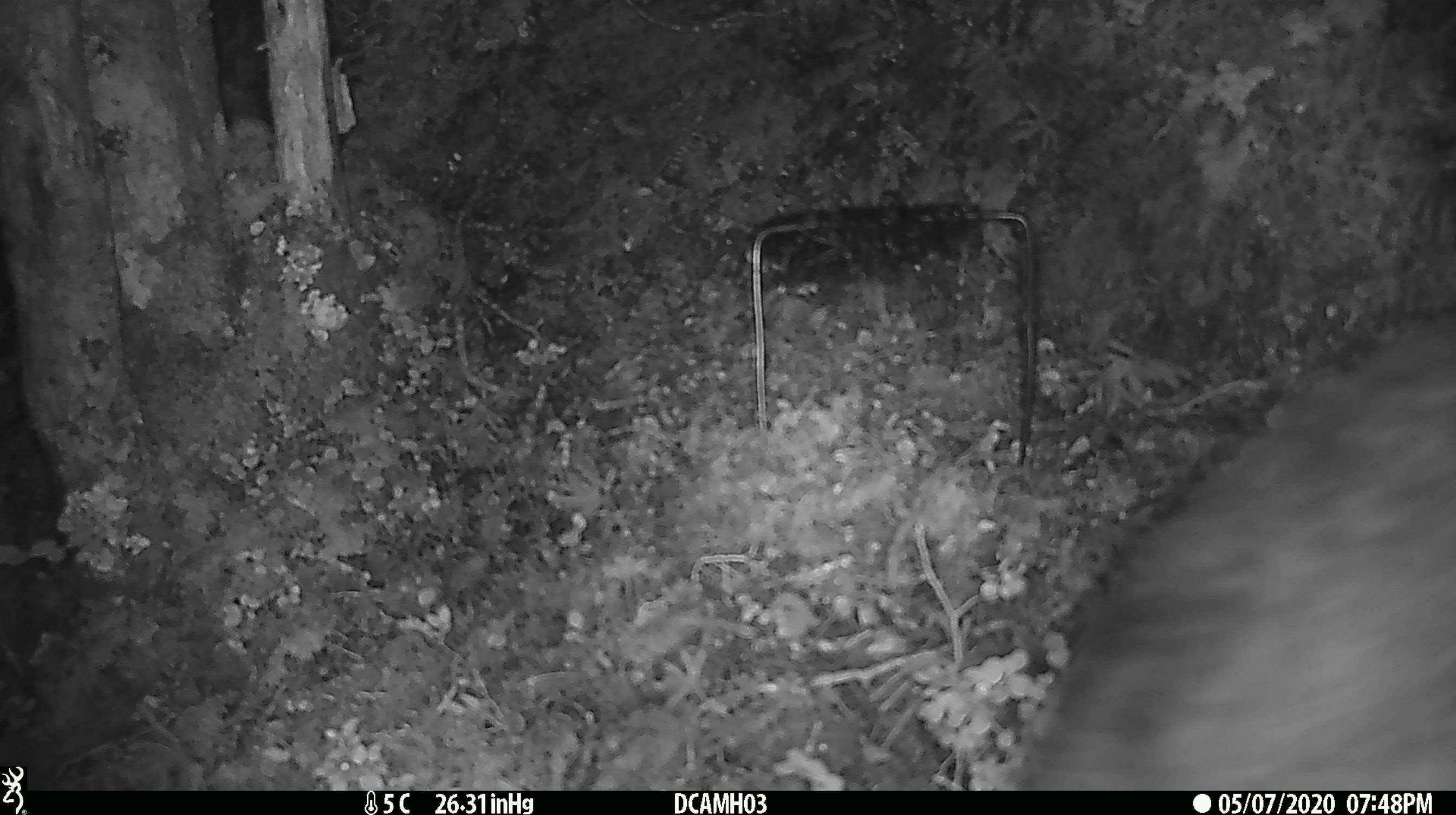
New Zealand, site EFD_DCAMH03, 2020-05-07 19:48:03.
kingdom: Animalia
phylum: Chordata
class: Mammalia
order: Diprotodontia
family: Phalangeridae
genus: Trichosurus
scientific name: Trichosurus vulpecula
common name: common brushtail possum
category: possum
Possum (common brushtail possum) (Trichosurus vulpecula).